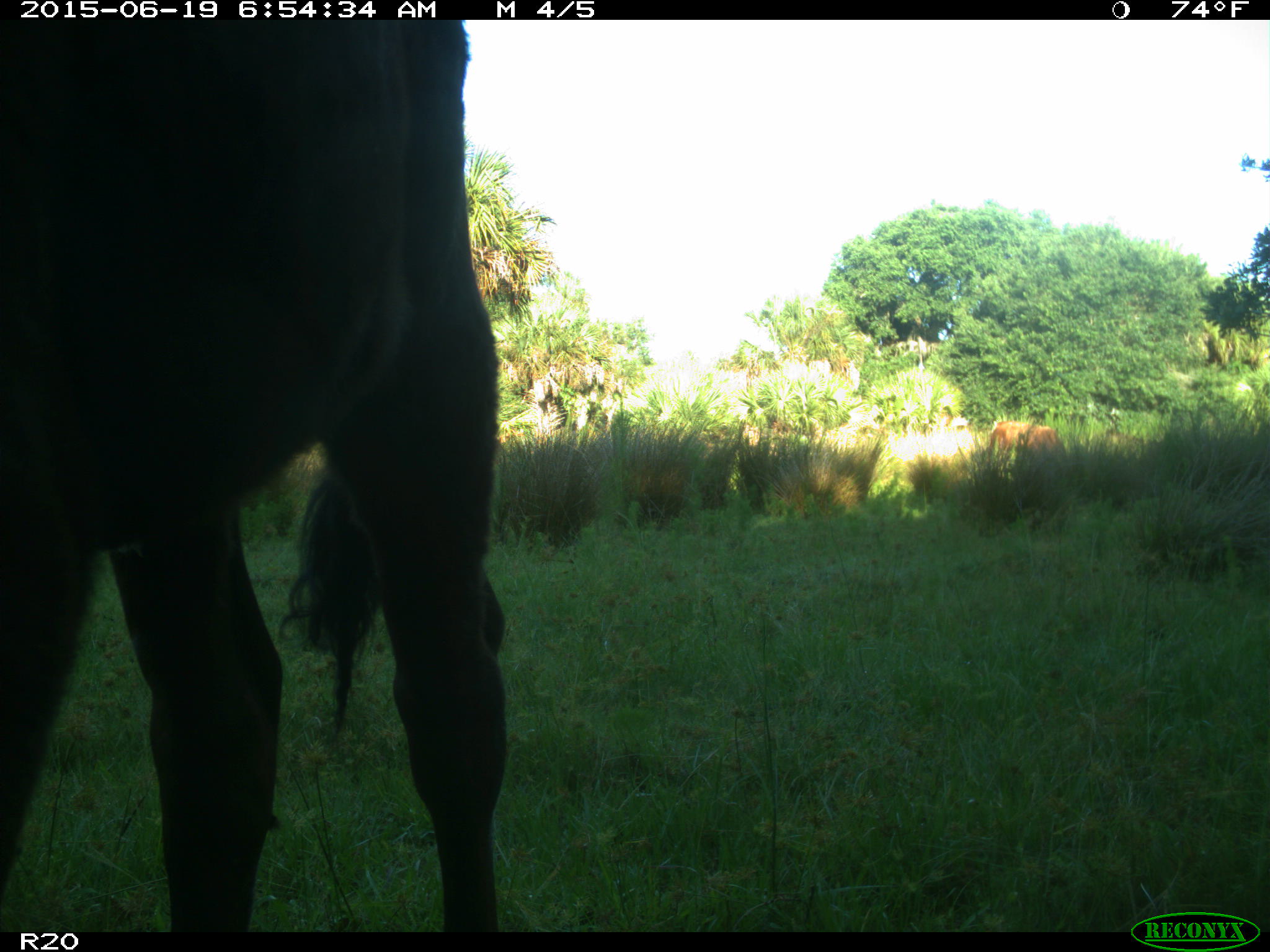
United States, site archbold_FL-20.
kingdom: Animalia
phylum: Chordata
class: Mammalia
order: Artiodactyla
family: Bovidae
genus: Bos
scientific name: Bos taurus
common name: domestic cow